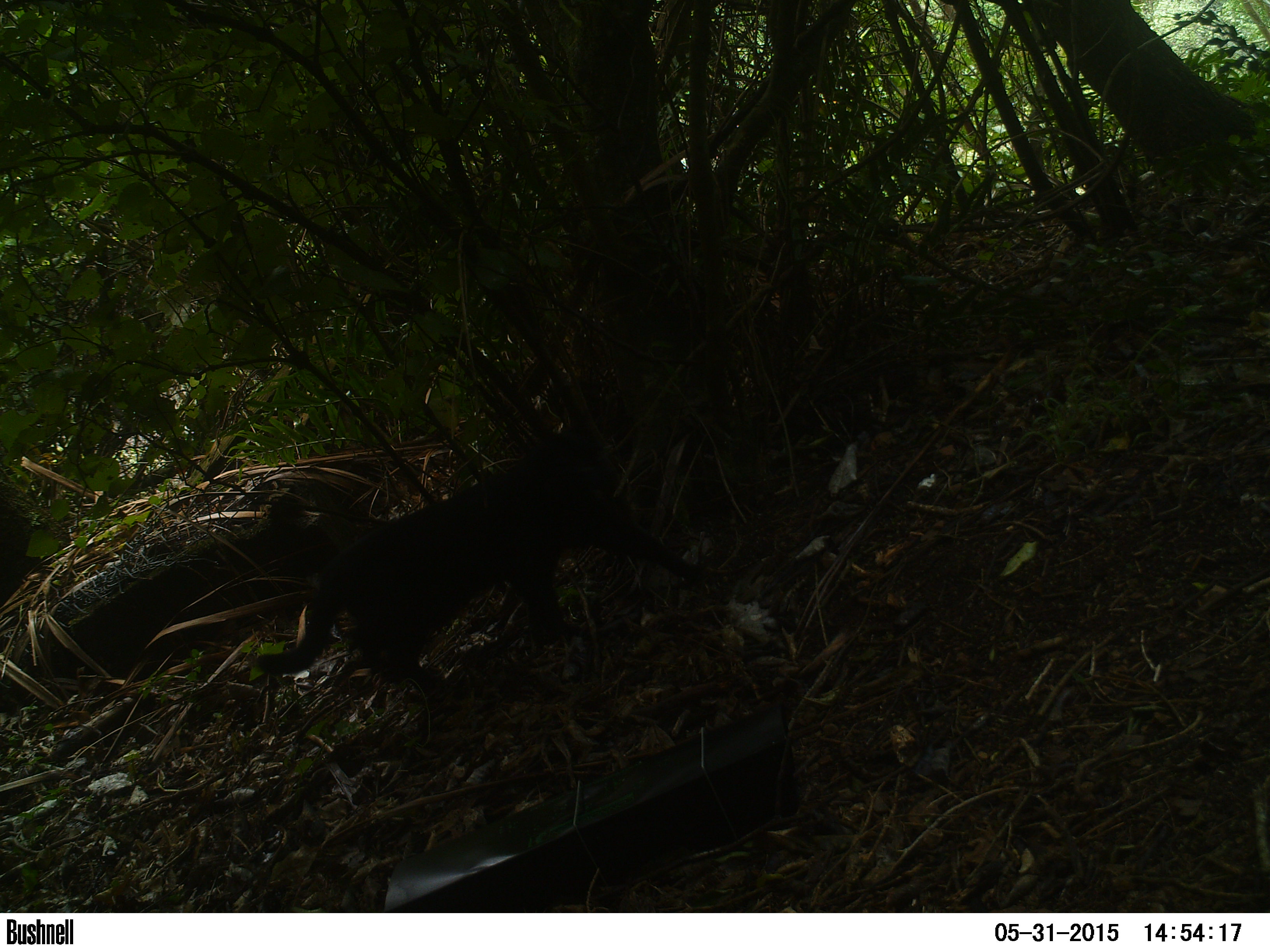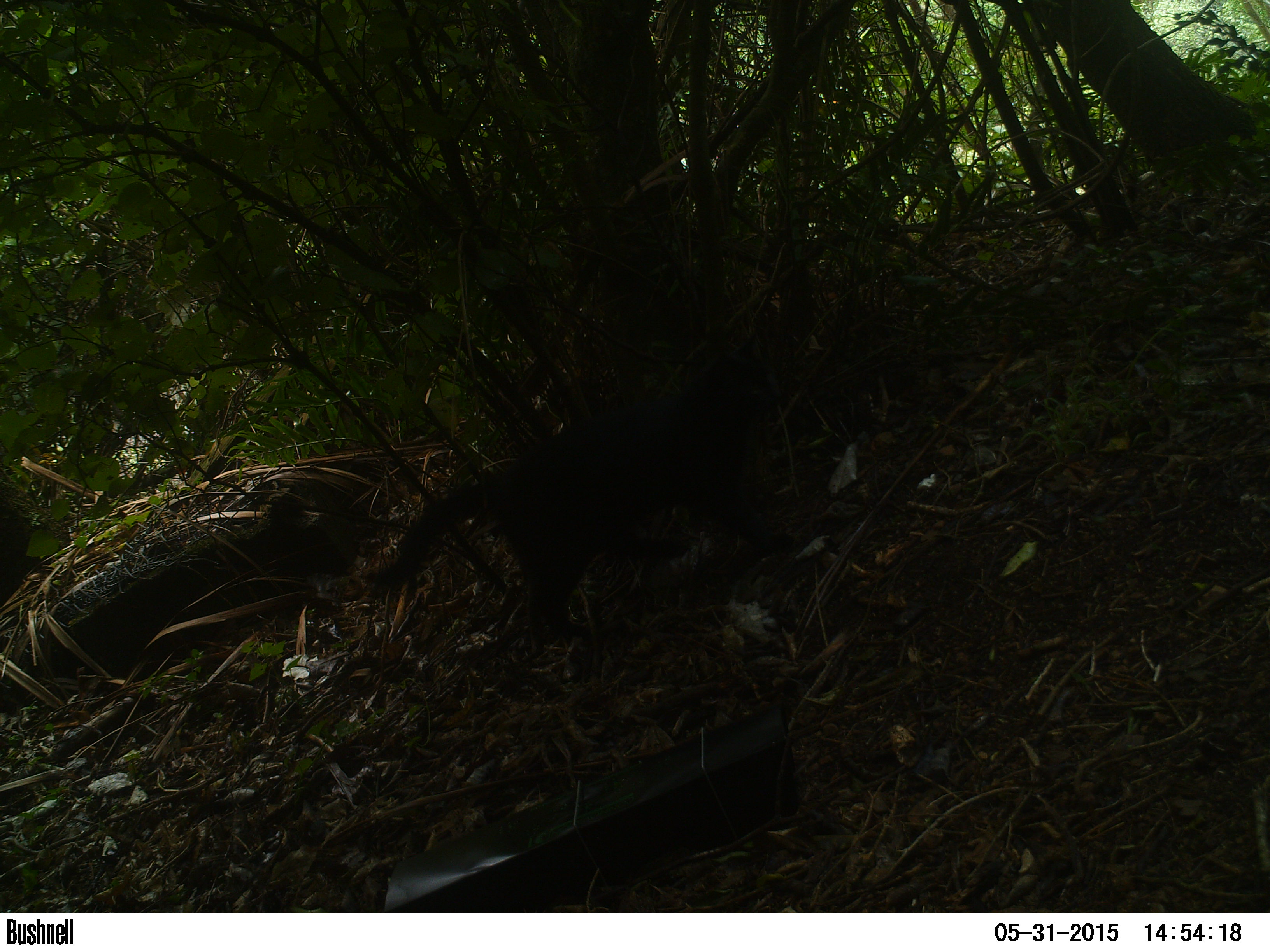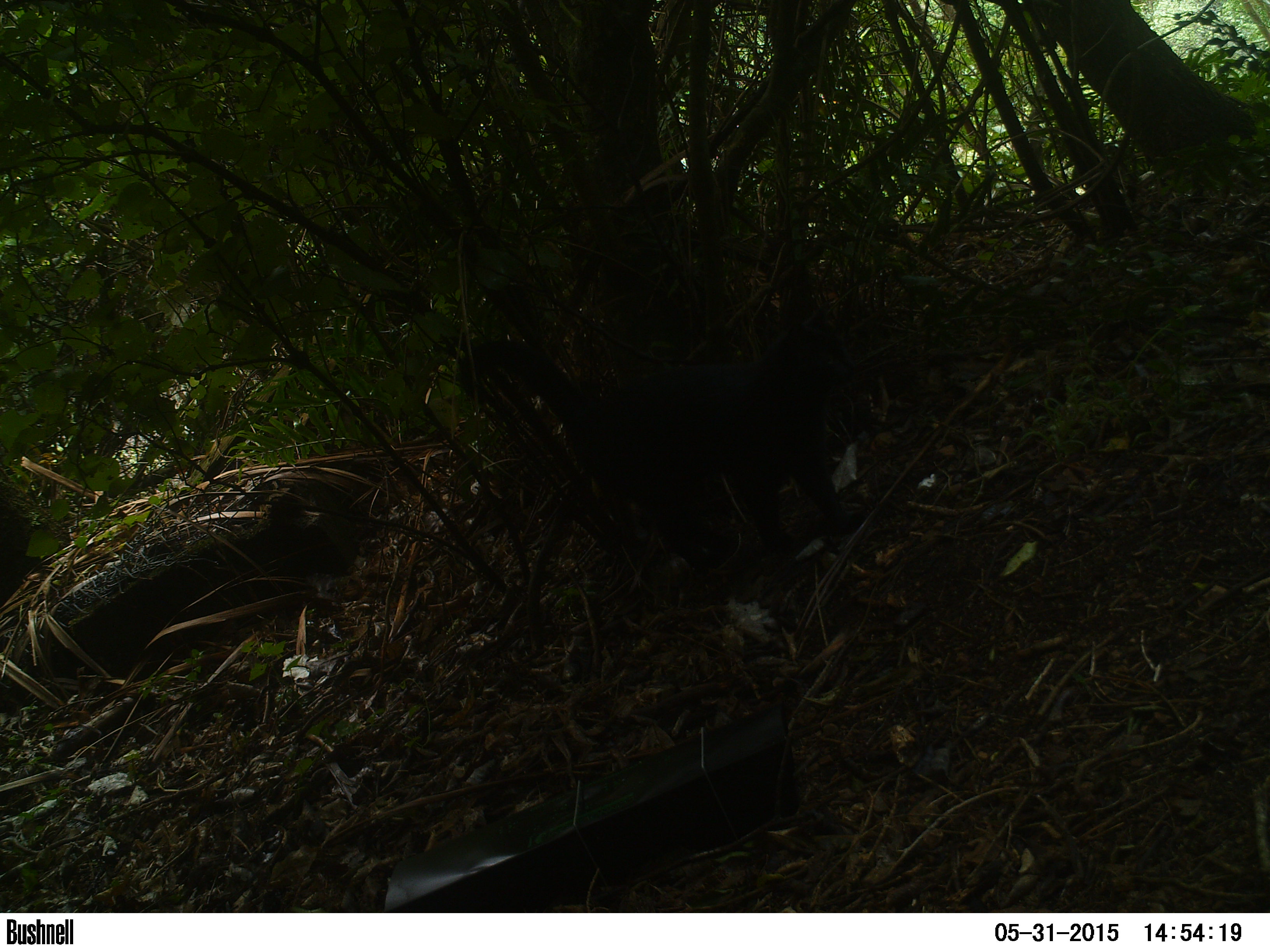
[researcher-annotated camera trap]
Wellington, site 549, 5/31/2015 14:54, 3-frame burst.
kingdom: Animalia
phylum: Chordata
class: Mammalia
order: Carnivora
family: Felidae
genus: Felis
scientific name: Felis catus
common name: cat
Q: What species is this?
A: Cat (Felis catus).